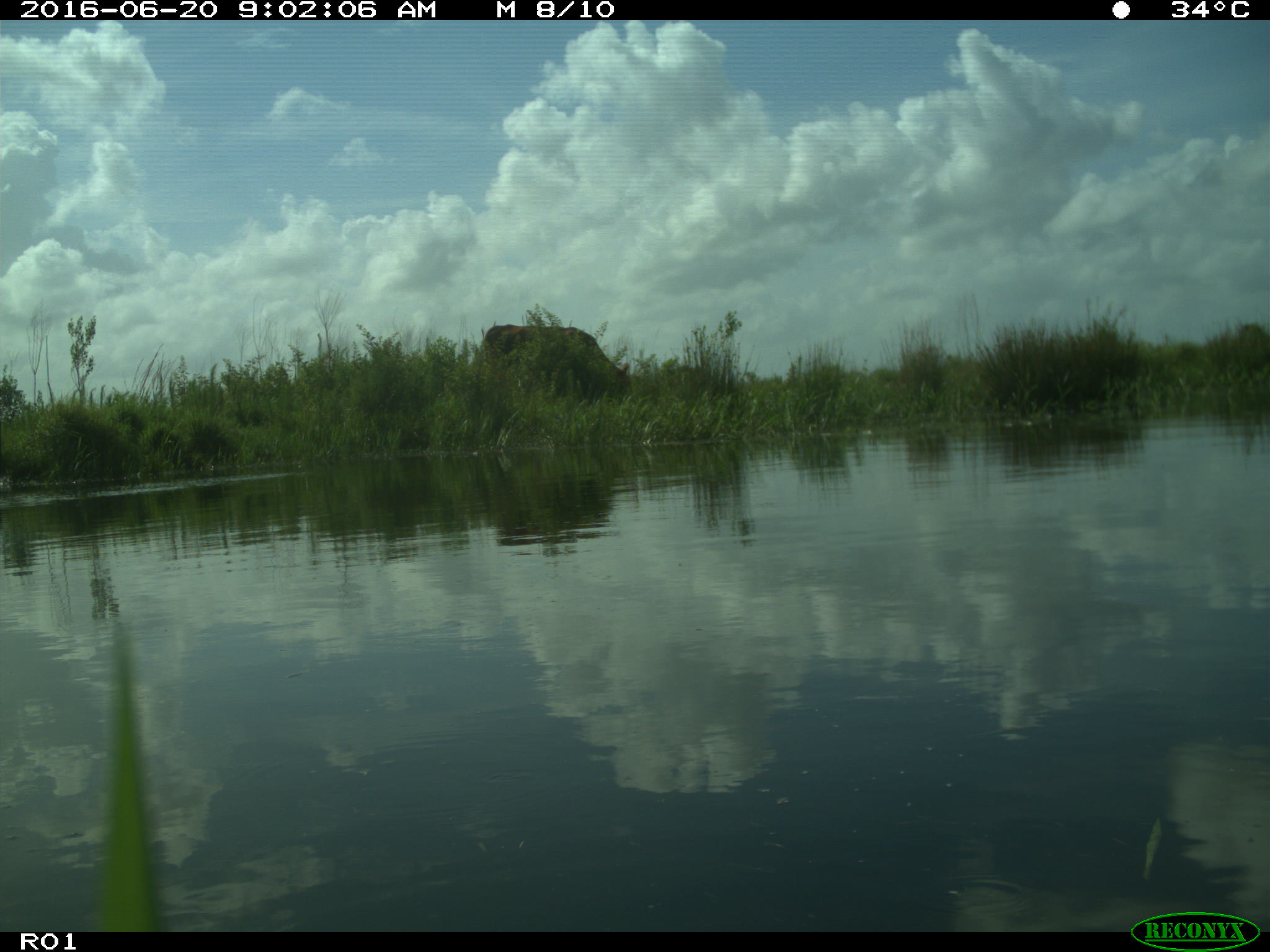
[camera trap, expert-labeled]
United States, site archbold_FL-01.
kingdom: Animalia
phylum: Chordata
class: Mammalia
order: Artiodactyla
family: Bovidae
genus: Bos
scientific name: Bos taurus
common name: domestic cow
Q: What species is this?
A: Bos taurus (domestic cow).